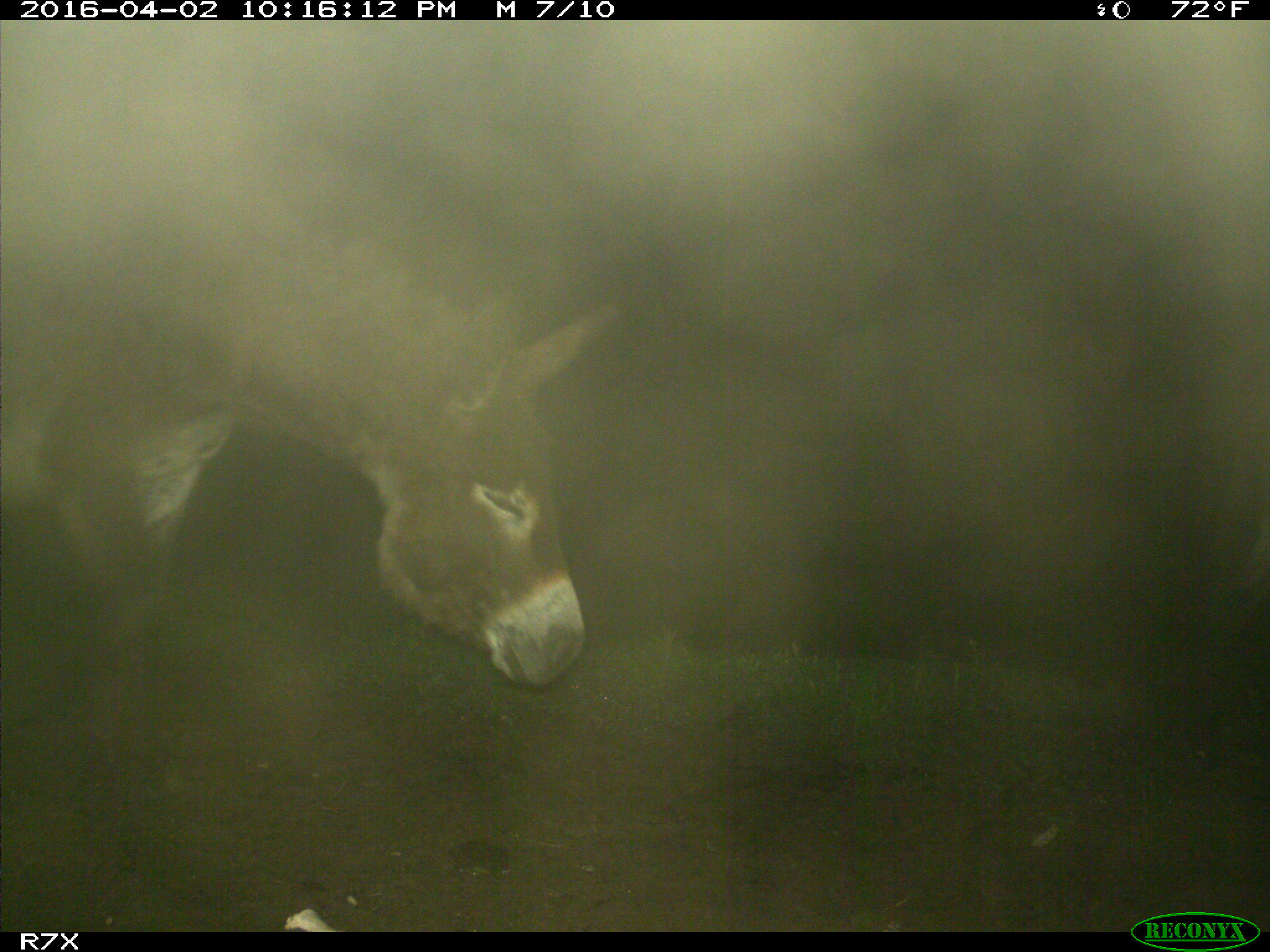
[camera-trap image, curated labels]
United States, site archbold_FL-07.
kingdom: Animalia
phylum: Chordata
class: Mammalia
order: Perissodactyla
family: Equidae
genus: Equus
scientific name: Equus africanus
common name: african wild ass